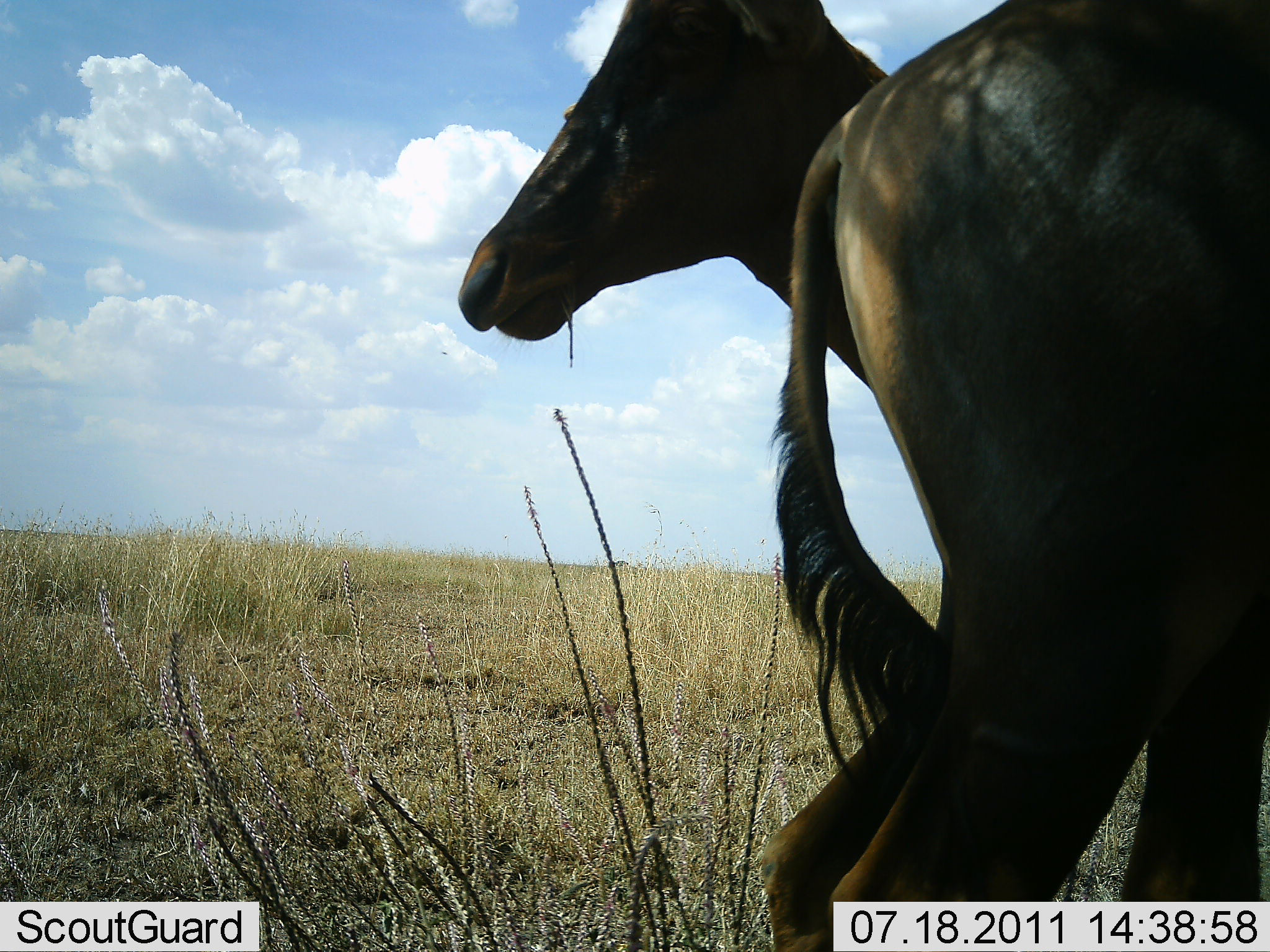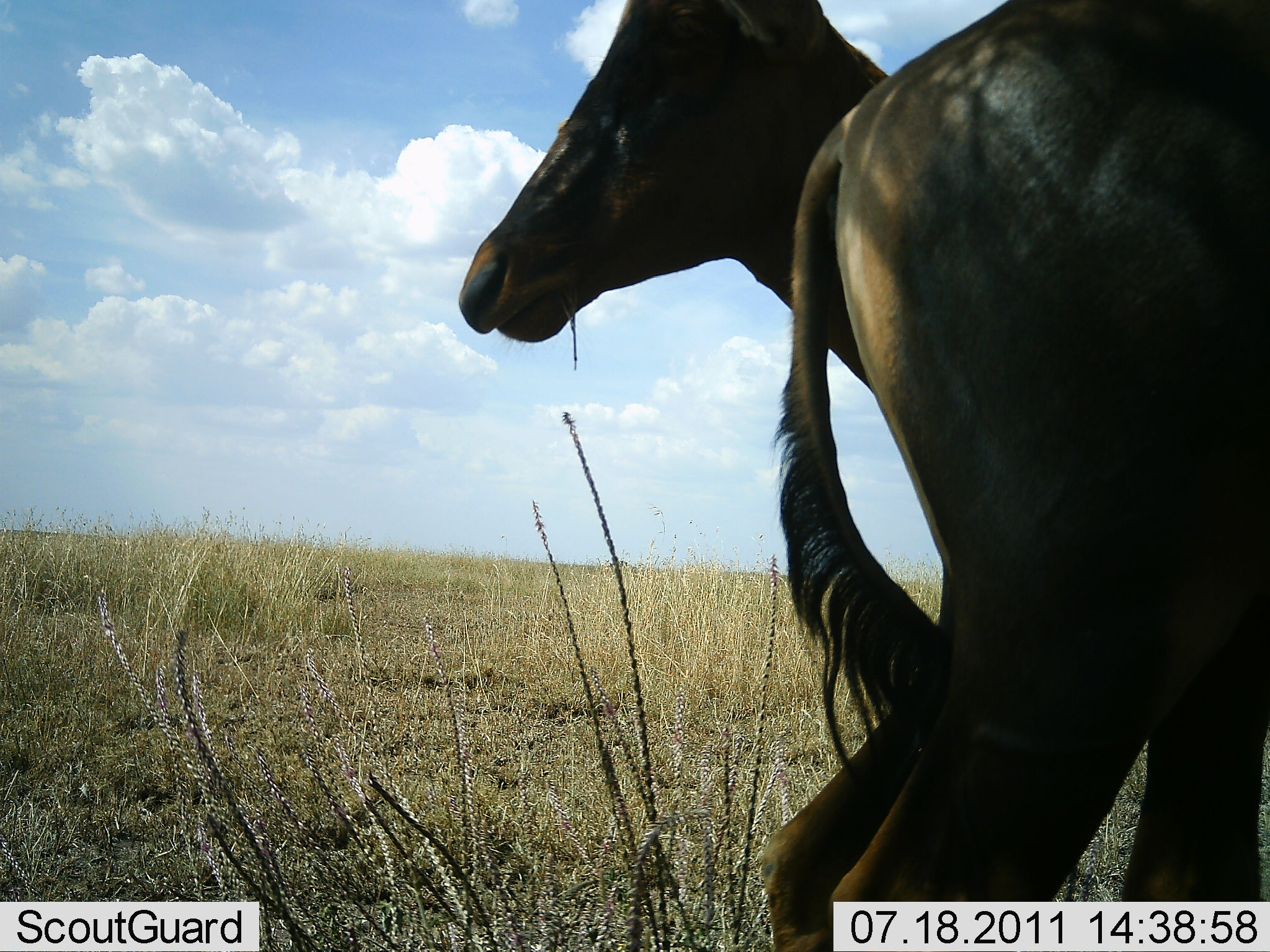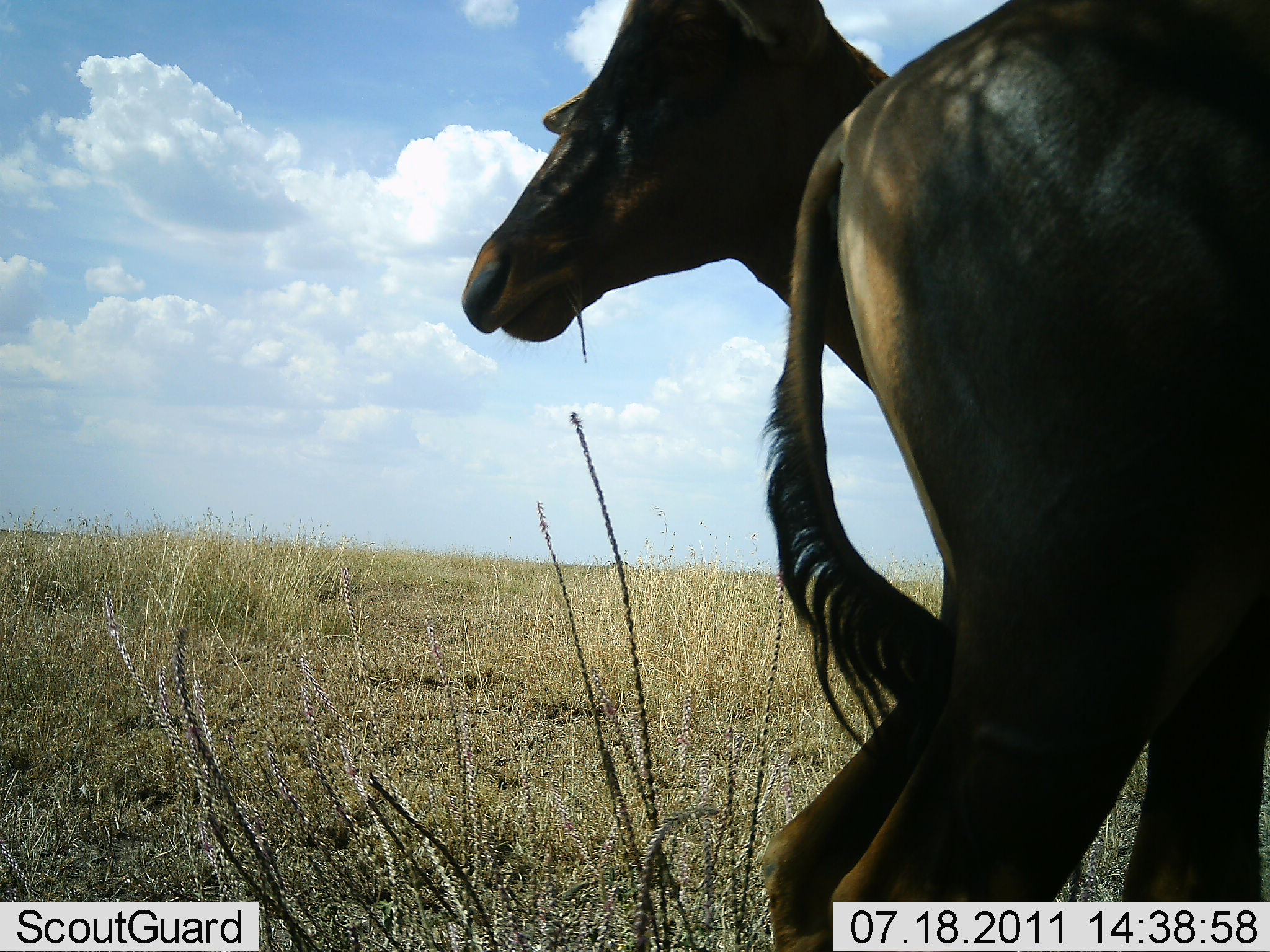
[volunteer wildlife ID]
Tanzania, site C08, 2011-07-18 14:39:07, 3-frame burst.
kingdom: Animalia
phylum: Chordata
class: Mammalia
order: Artiodactyla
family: Bovidae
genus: Damaliscus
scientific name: Damaliscus lunatus jimela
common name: topi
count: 2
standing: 90%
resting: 0%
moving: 10%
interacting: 10%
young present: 0%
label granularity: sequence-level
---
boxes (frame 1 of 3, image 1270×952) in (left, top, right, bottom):
animal: (749, 0, 1267, 950); (454, 0, 915, 417)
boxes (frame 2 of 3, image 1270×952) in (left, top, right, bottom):
animal: (755, 0, 1266, 952); (454, 2, 937, 438)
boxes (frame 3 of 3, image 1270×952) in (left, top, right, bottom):
animal: (748, 8, 1270, 949); (457, 0, 912, 392)